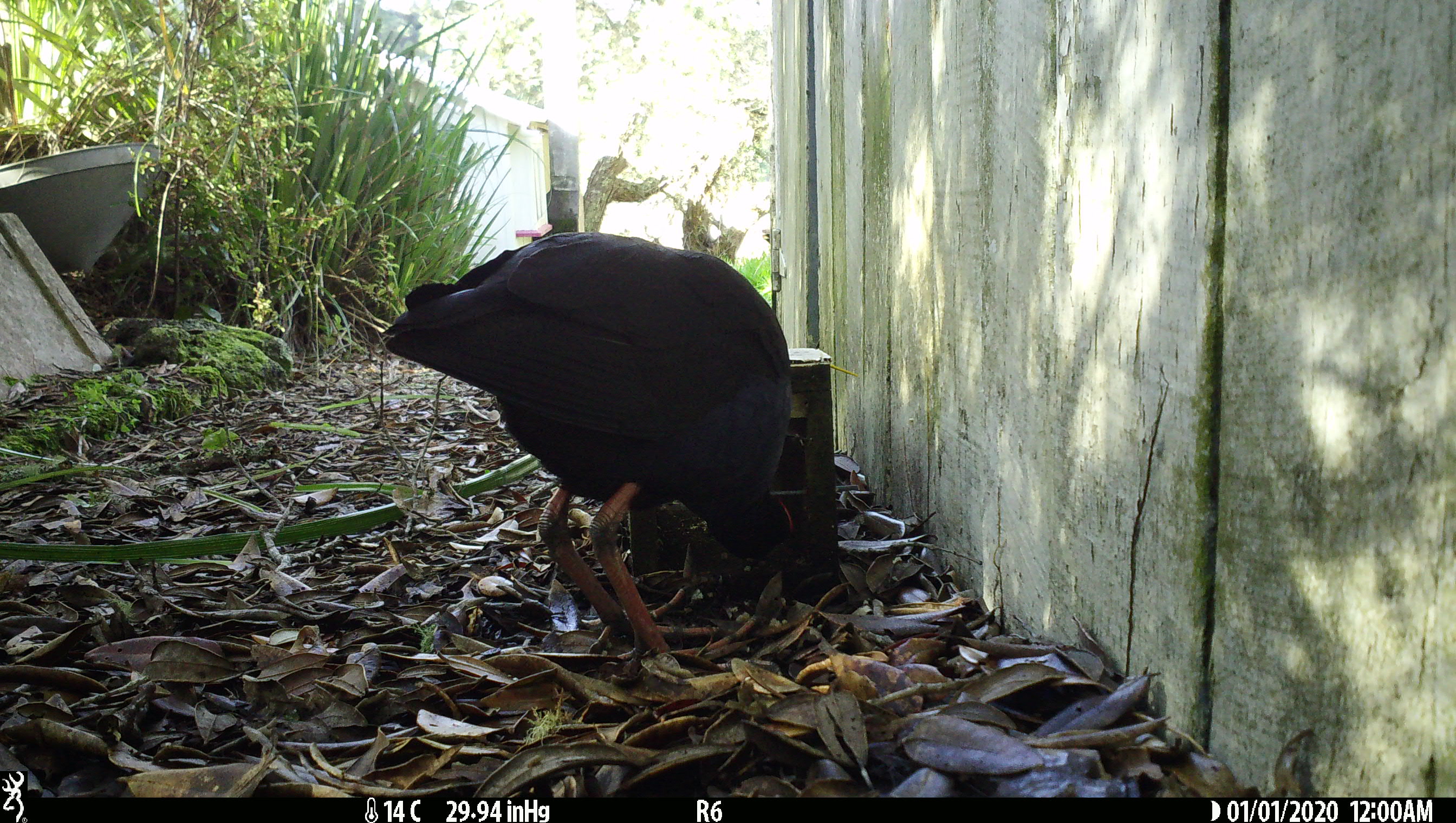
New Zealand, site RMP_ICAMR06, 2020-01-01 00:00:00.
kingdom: Animalia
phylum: Chordata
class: Aves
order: Gruiformes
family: Rallidae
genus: Porphyrio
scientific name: Porphyrio melanotus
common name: australasian swamphen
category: pukeko